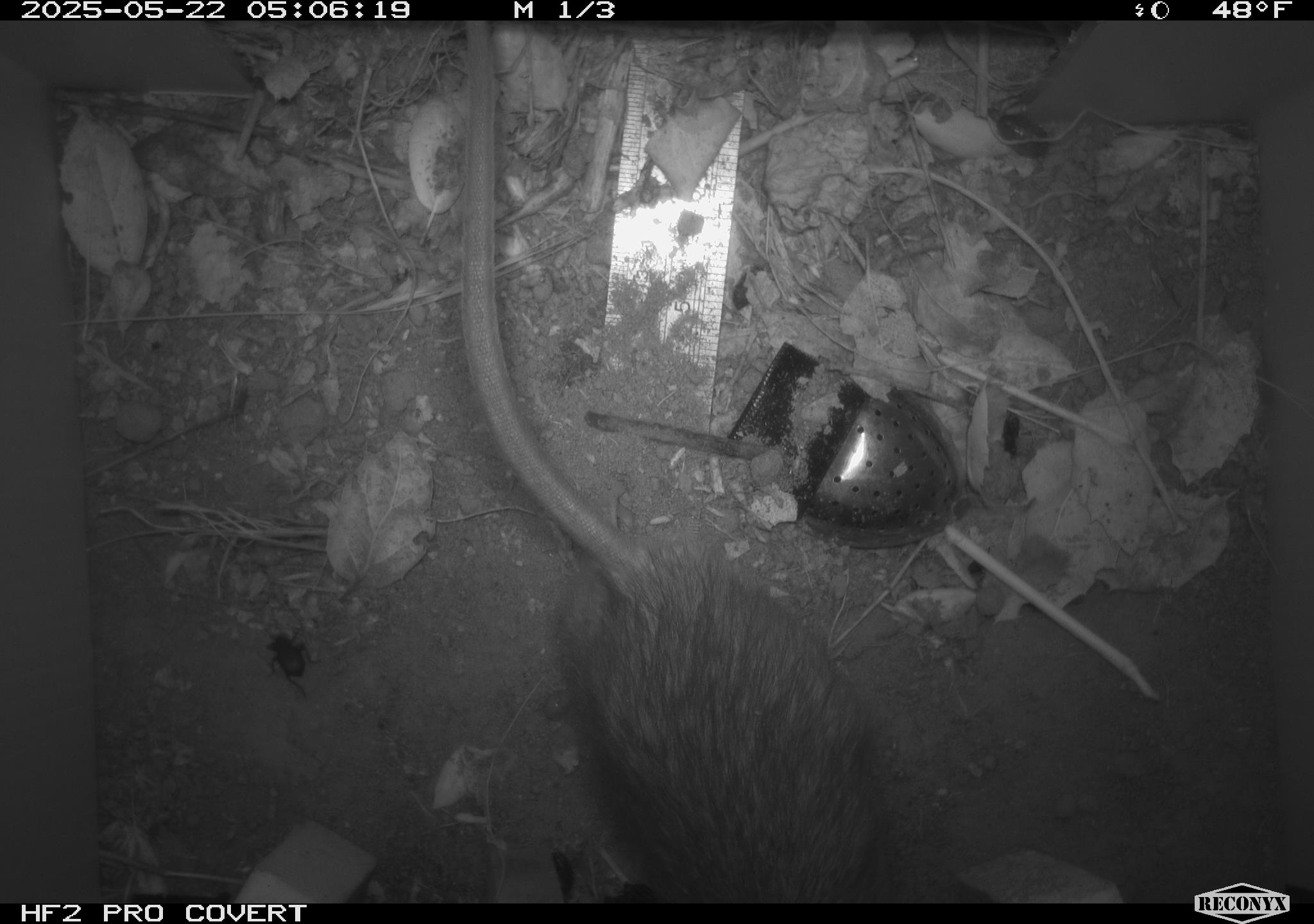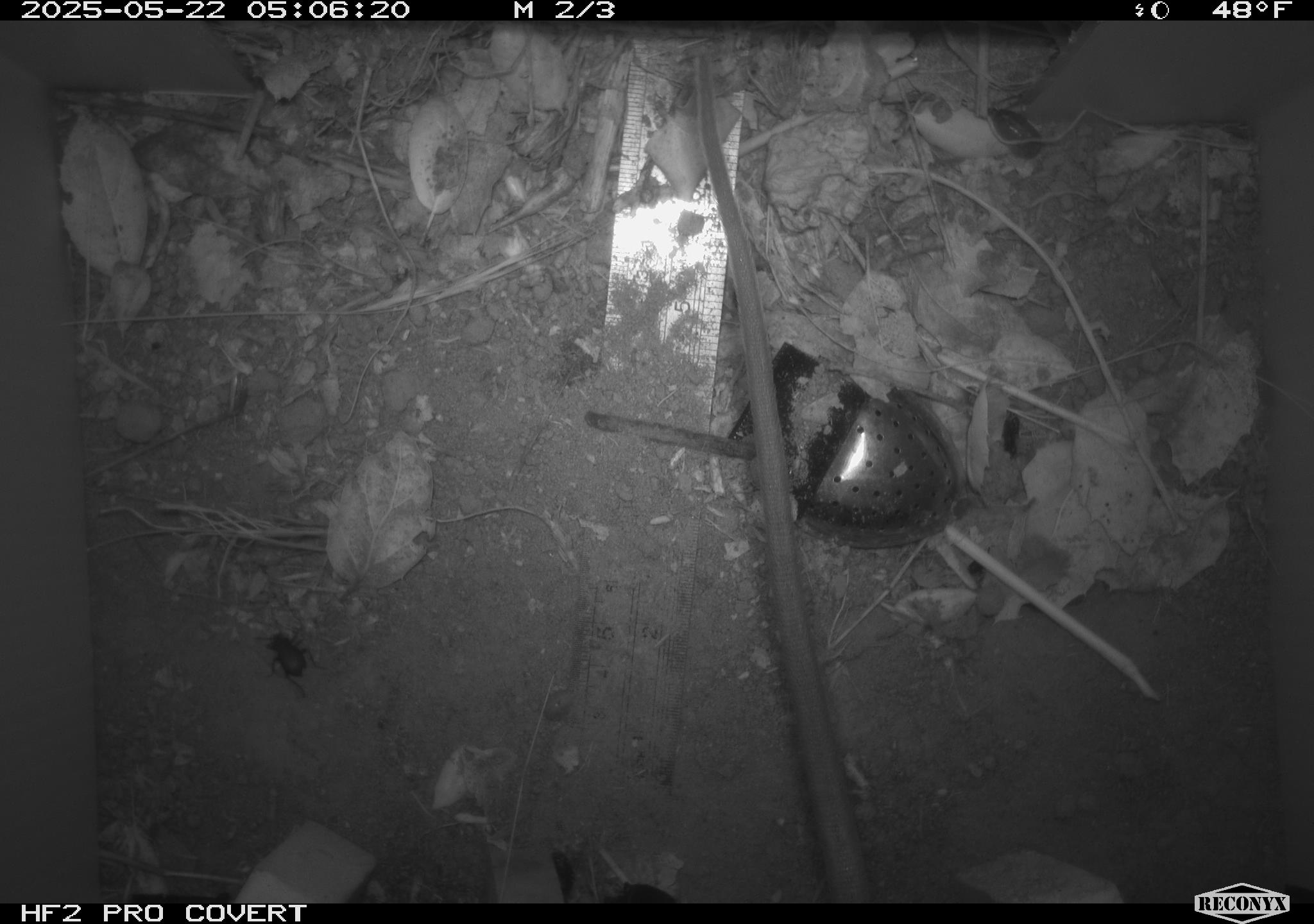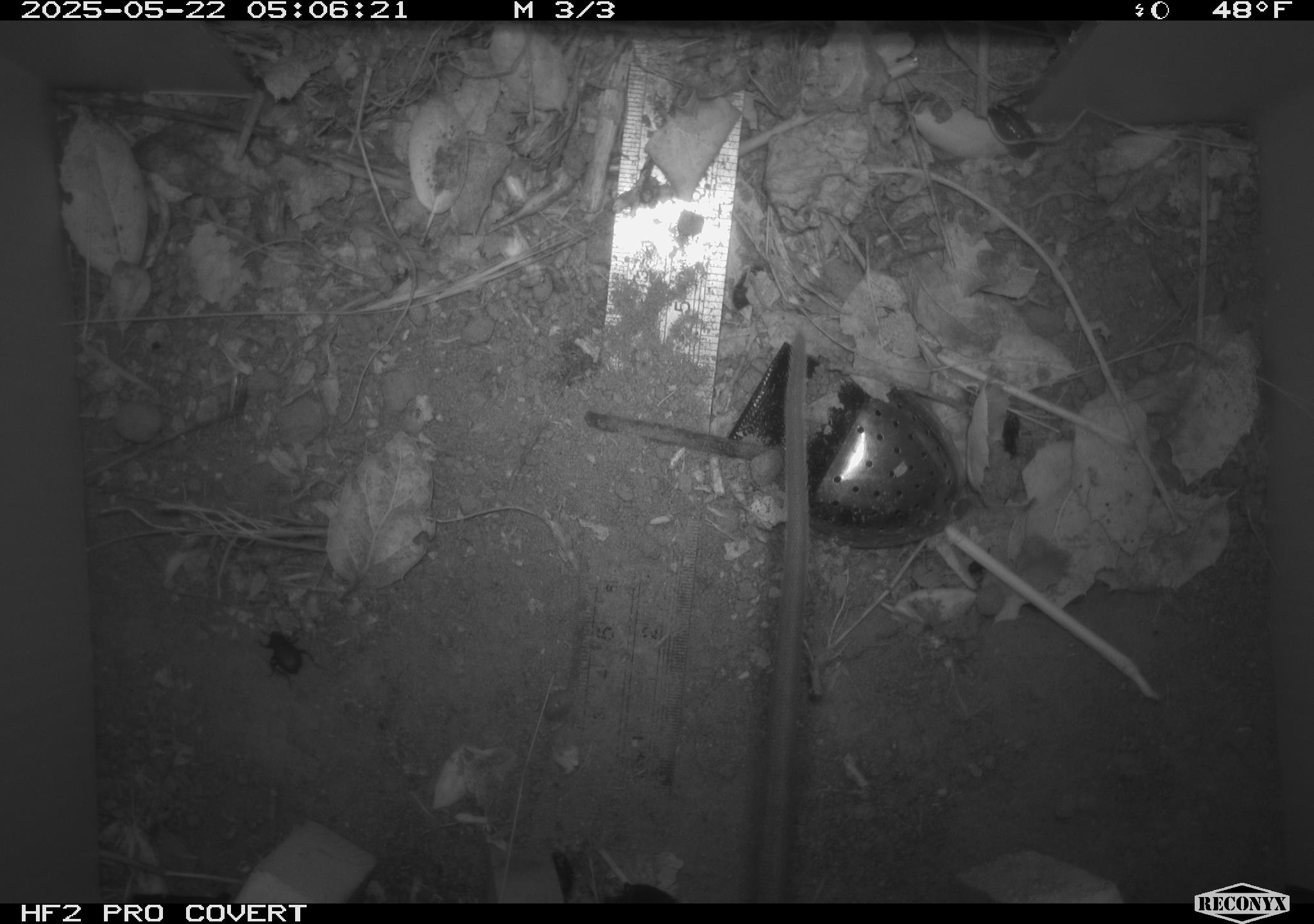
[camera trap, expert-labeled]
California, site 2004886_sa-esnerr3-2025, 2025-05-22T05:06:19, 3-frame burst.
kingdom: Animalia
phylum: Chordata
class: Mammalia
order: Rodentia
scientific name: Rodentia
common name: rodent